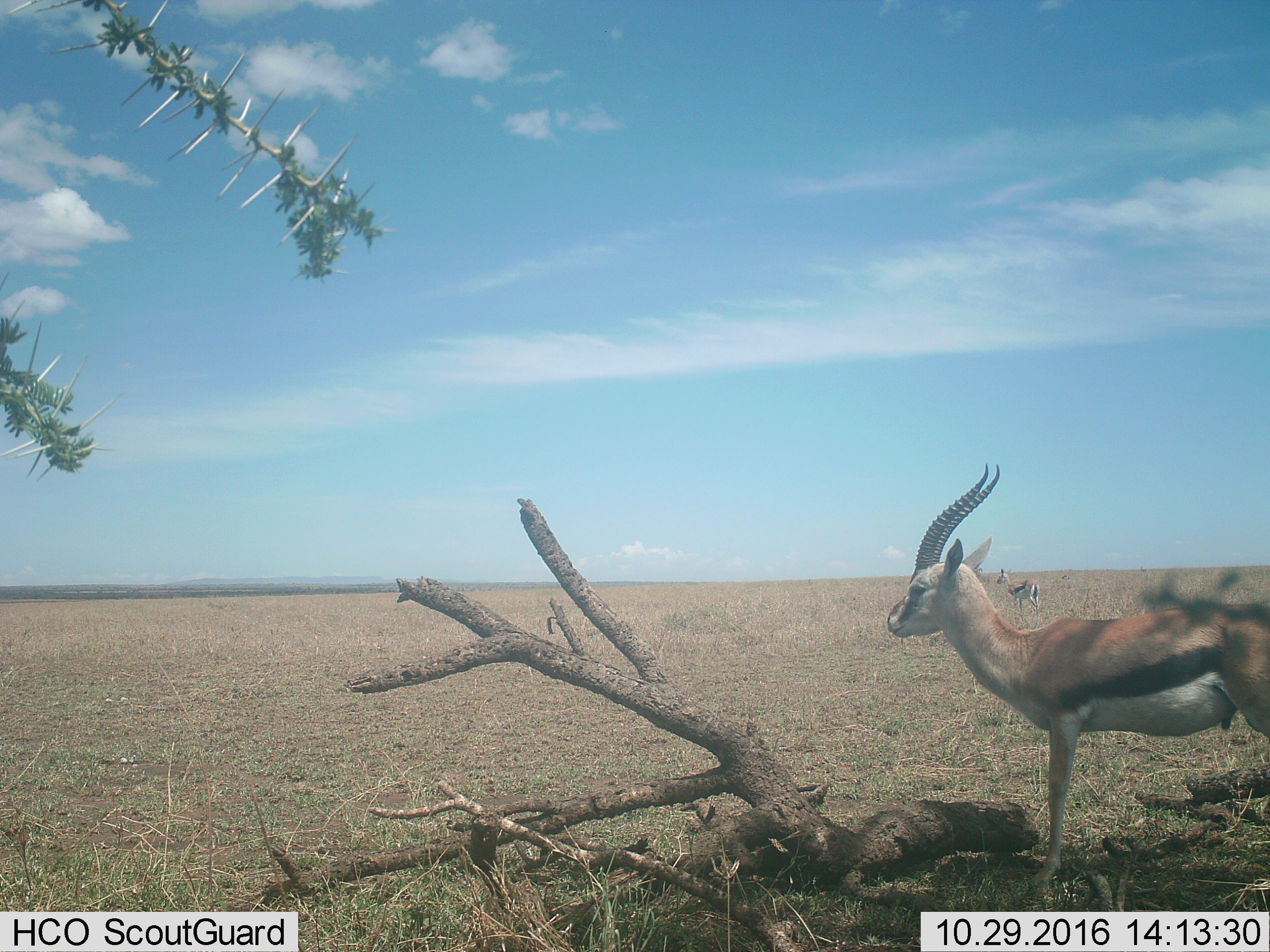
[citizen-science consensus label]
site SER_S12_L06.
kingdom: Animalia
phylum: Chordata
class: Mammalia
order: Artiodactyla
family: Bovidae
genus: Eudorcas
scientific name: Eudorcas thomsonii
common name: thomson's gazelle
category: gazellethomsons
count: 2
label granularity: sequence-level